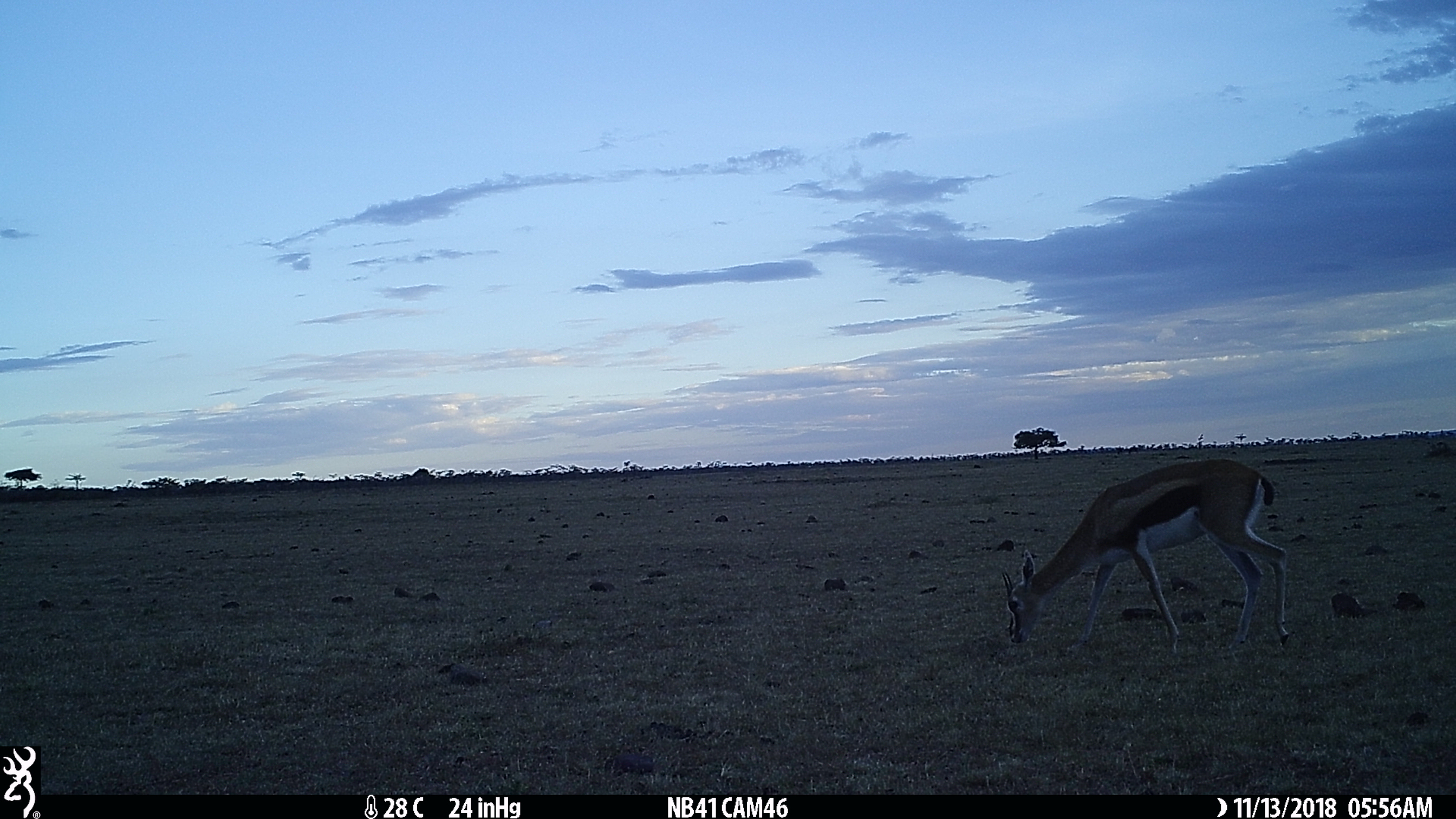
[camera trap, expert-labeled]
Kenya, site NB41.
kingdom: Animalia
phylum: Chordata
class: Mammalia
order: Artiodactyla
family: Bovidae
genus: Eudorcas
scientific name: Eudorcas thomsonii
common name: thomon's gazelle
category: gazelle thomsons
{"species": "gazelle thomsons (thomon's gazelle) (Eudorcas thomsonii)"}